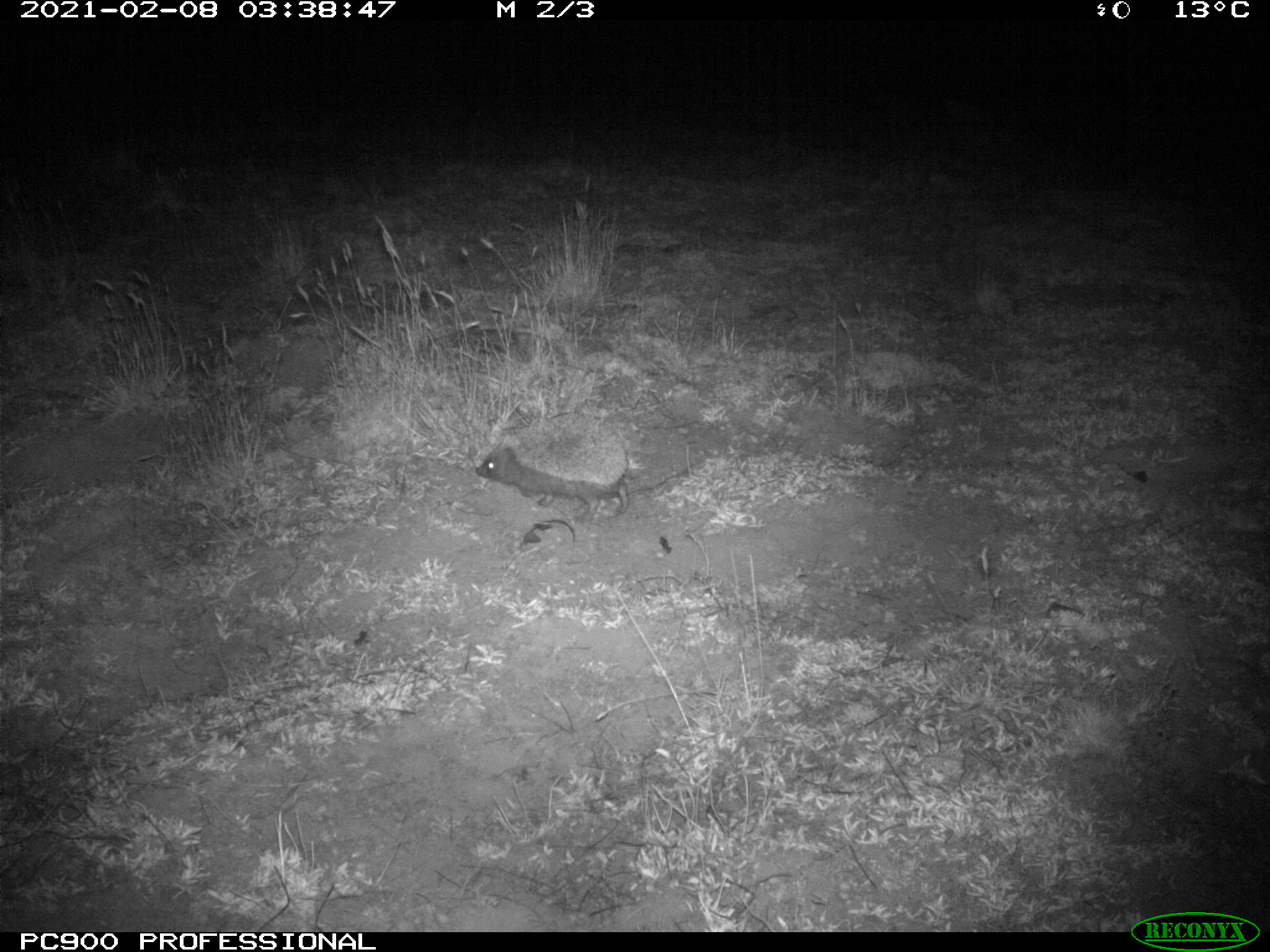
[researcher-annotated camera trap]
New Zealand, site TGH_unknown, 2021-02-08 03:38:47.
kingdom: Animalia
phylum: Chordata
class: Mammalia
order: Eulipotyphla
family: Erinaceidae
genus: Erinaceus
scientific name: Erinaceus europaeus europaeus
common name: european hedgehog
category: hedgehog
Hedgehog (european hedgehog) (Erinaceus europaeus europaeus).